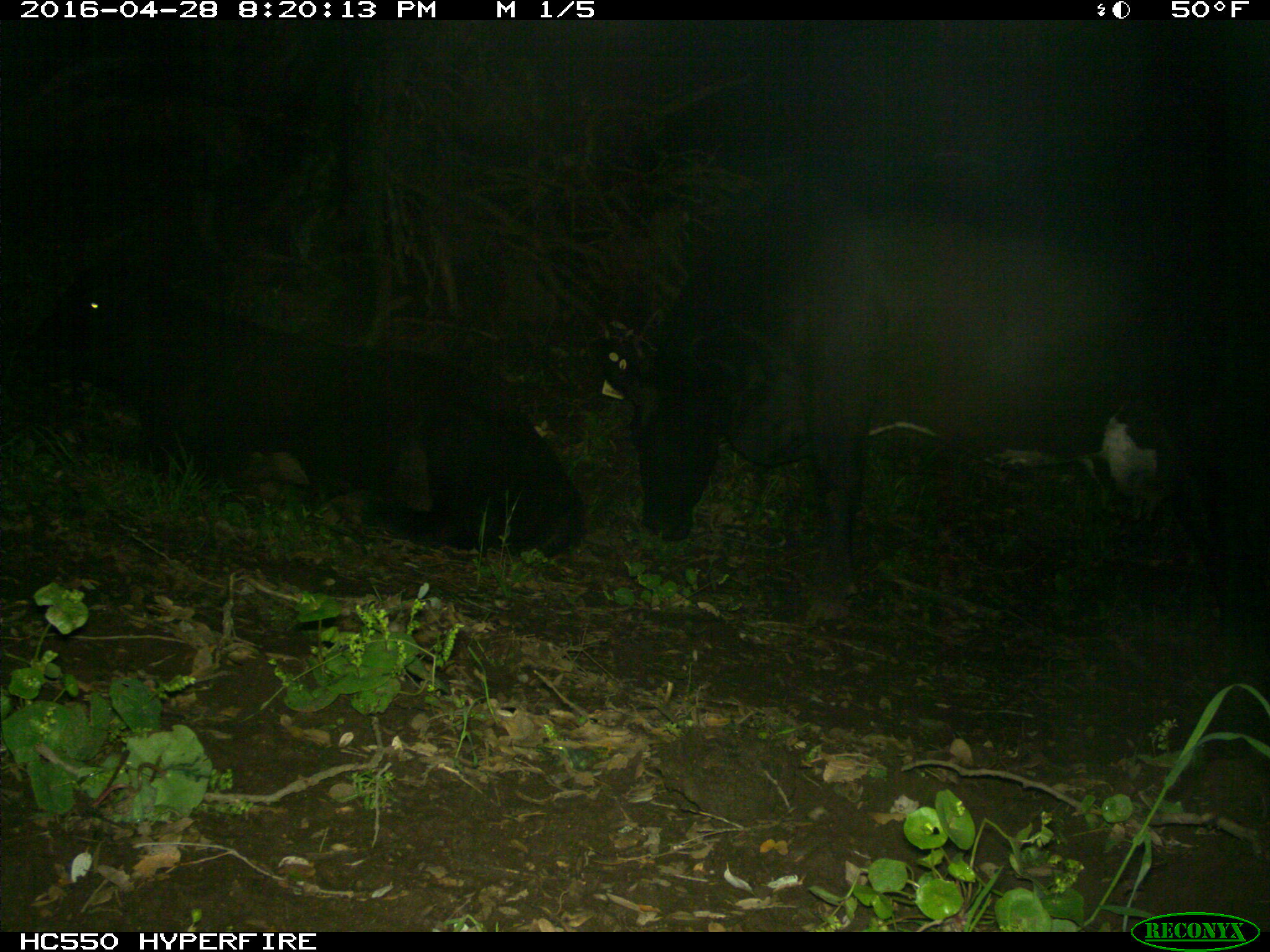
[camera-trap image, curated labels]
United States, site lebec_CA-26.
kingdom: Animalia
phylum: Chordata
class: Mammalia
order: Artiodactyla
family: Bovidae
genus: Bos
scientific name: Bos taurus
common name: domestic cow